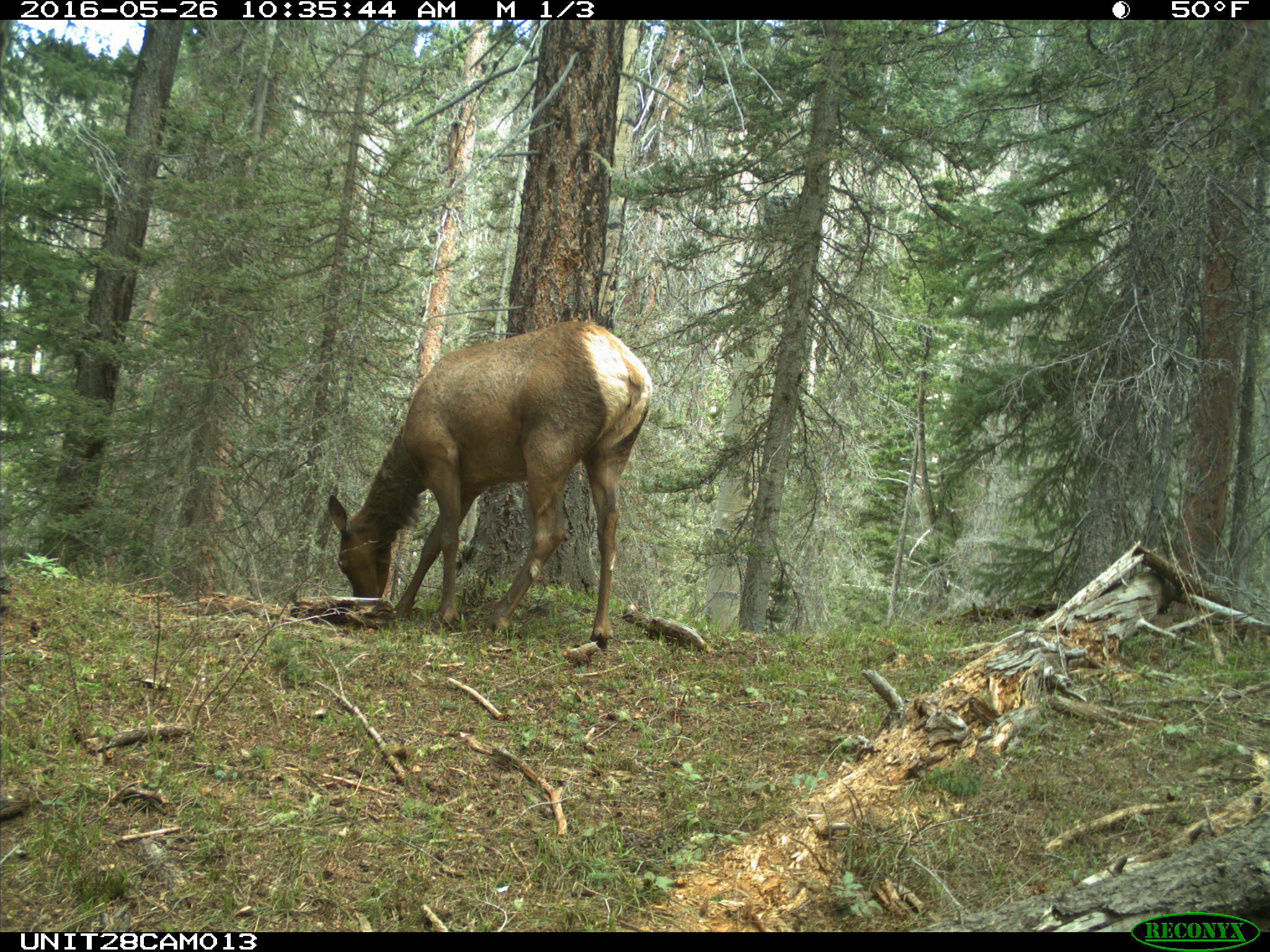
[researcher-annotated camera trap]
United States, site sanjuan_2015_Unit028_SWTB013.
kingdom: Animalia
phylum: Chordata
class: Mammalia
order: Artiodactyla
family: Cervidae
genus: Cervus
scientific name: Cervus elaphus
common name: red deer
Cervus elaphus (red deer).